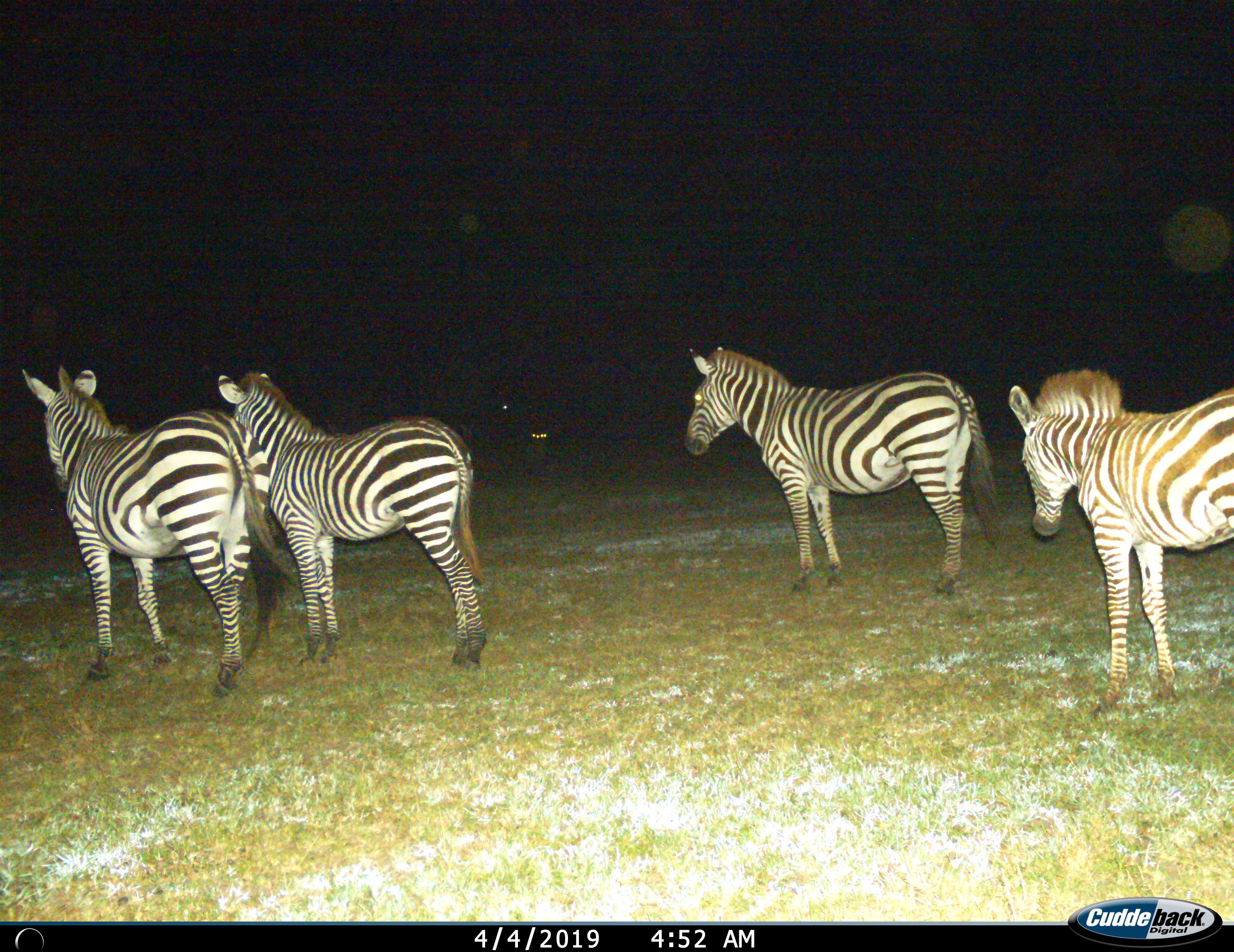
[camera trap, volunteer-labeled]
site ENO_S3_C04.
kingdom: Animalia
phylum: Chordata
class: Mammalia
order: Perissodactyla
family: Equidae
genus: Equus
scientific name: Equus quagga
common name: plains zebra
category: zebraplains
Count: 4.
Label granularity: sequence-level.